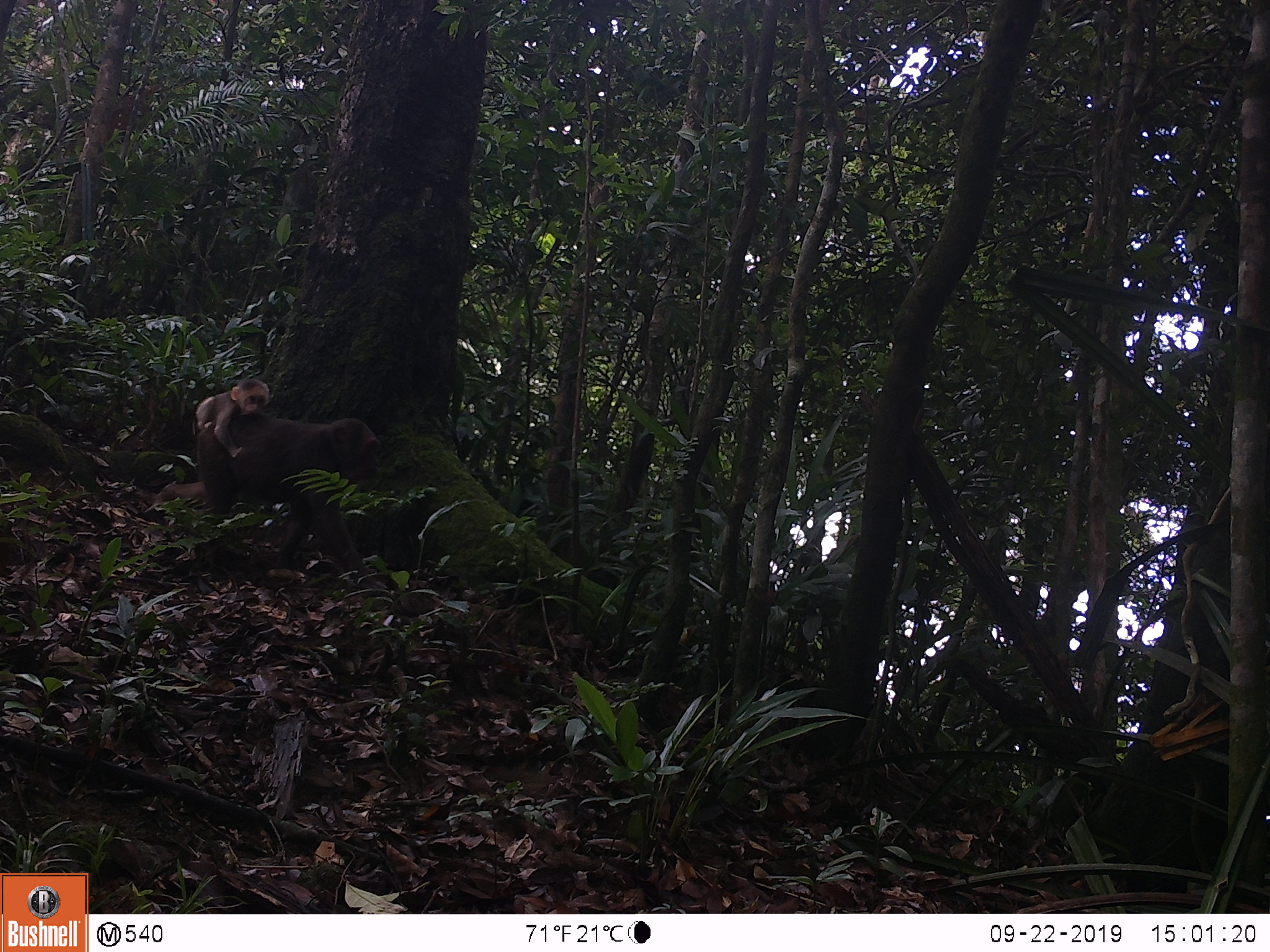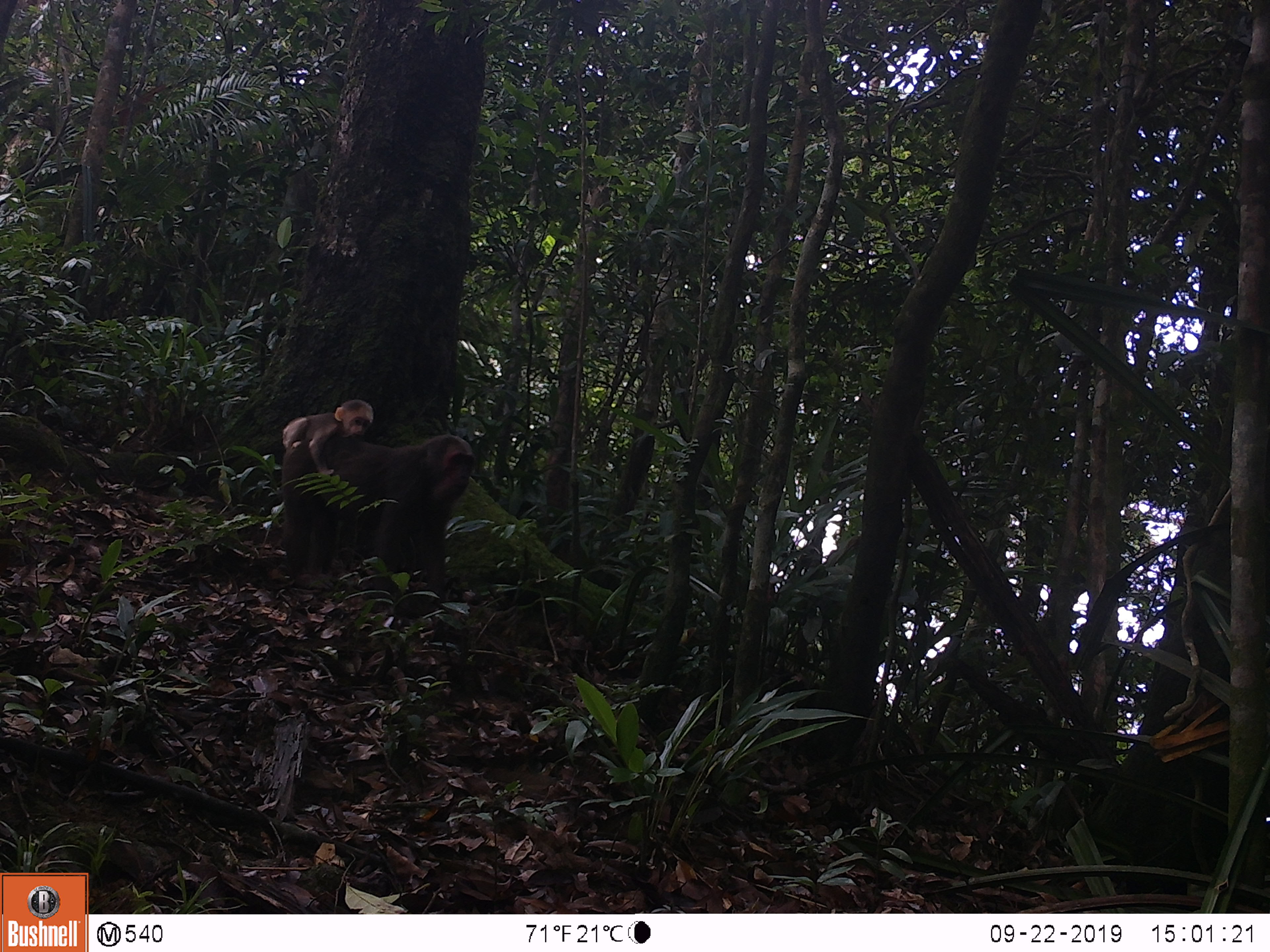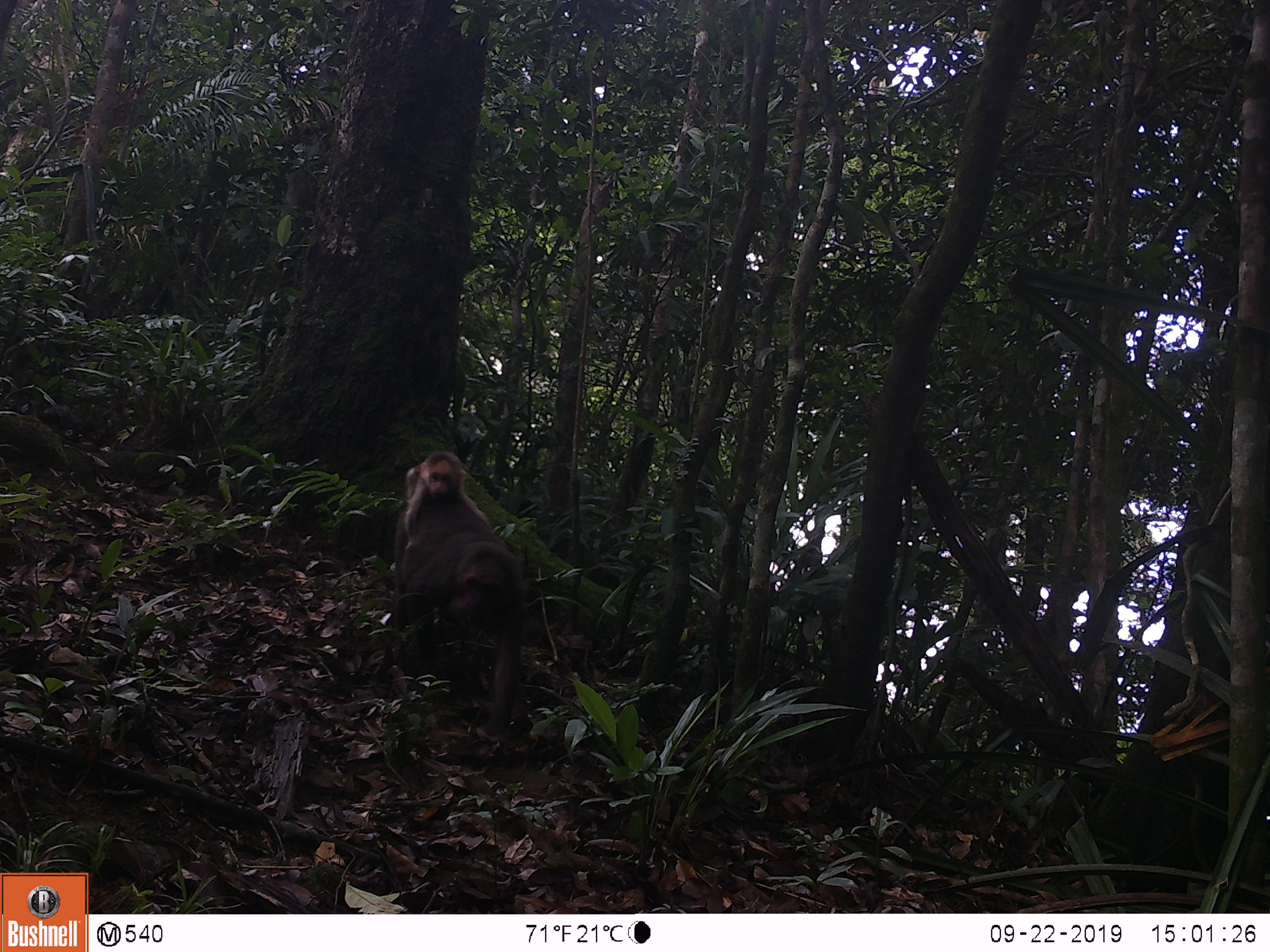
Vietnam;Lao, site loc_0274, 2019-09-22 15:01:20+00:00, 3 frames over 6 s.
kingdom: Animalia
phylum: Chordata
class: Mammalia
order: Primates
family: Cercopithecidae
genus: Macaca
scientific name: Macaca arctoides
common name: stump-tailed macaque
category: stump tailed macaque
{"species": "stump tailed macaque (stump-tailed macaque) (Macaca arctoides)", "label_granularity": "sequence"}